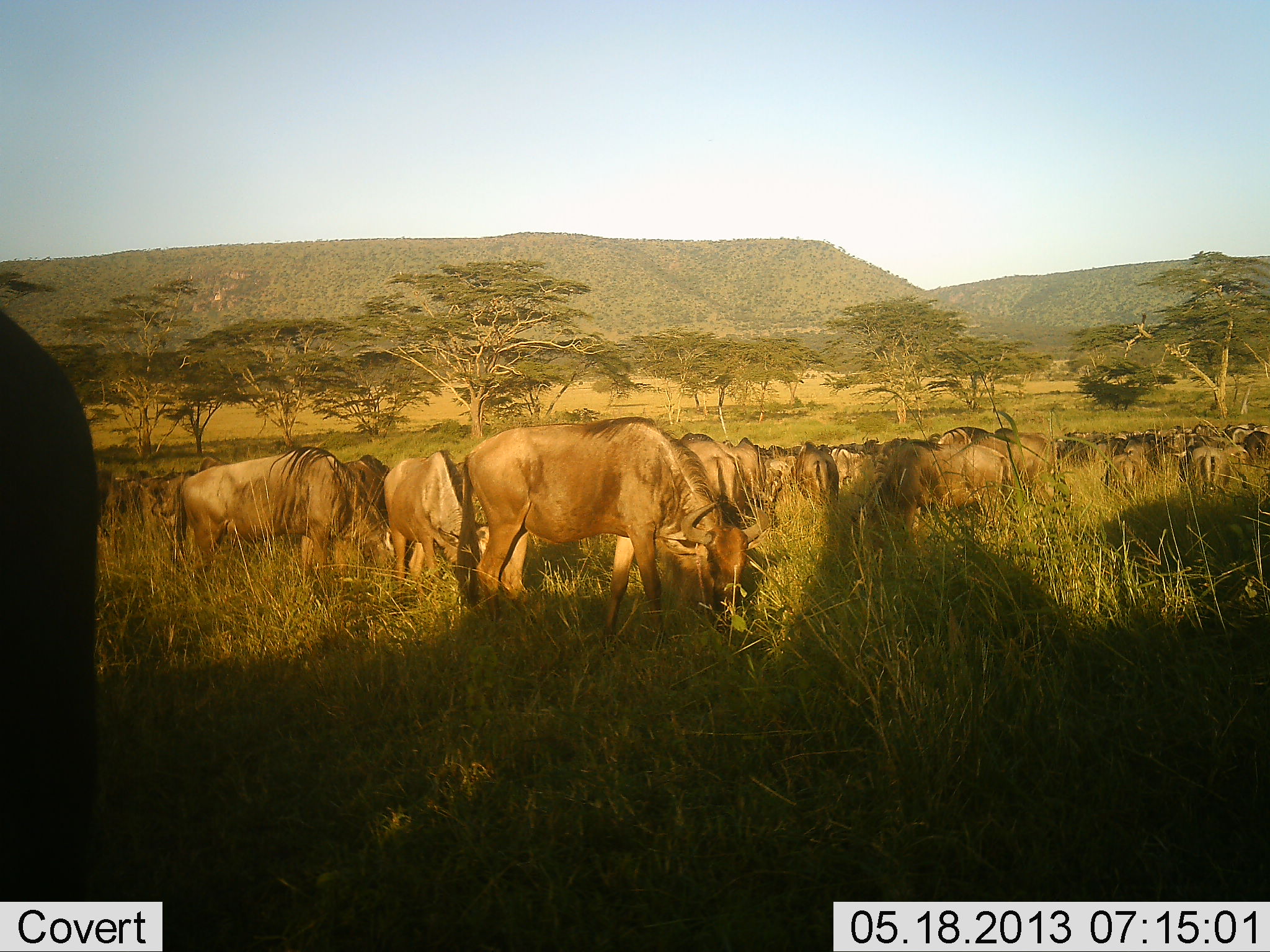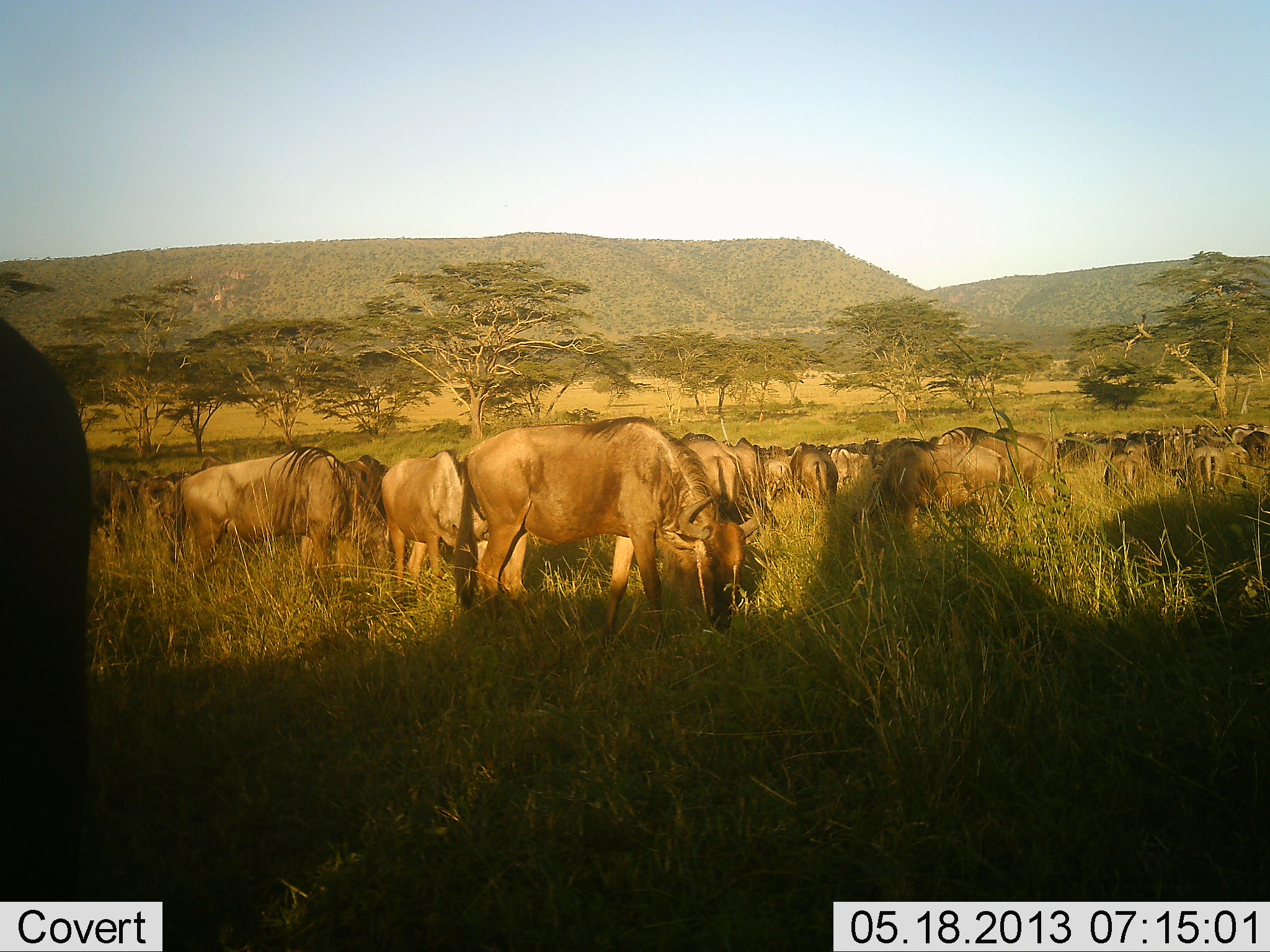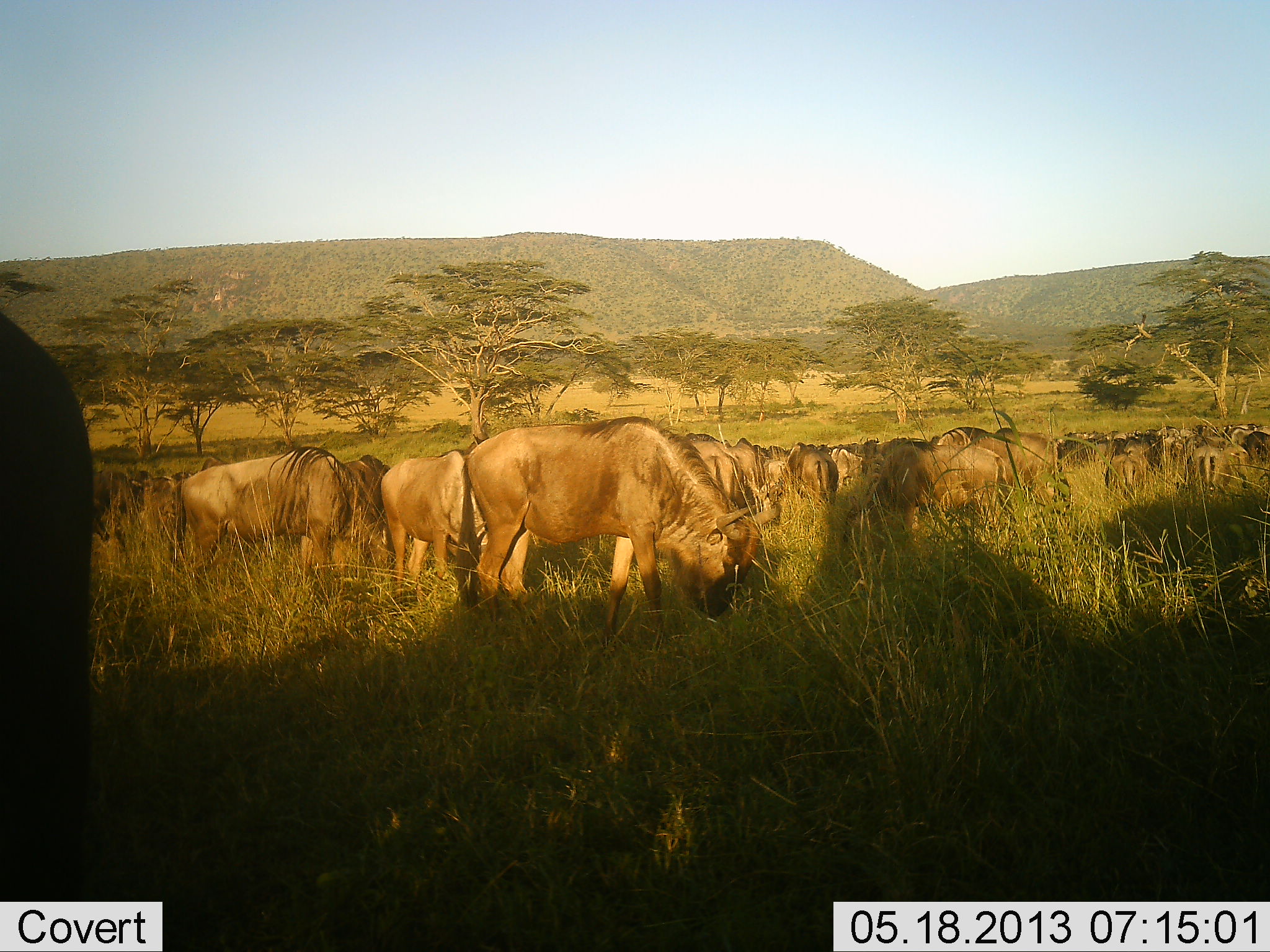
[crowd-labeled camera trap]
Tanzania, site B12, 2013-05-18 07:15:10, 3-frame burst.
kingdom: Animalia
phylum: Chordata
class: Mammalia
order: Artiodactyla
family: Bovidae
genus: Connochaetes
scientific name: Connochaetes taurinus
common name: blue wildebeest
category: wildebeest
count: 11-50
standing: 44%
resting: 6%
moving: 6%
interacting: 6%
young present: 0%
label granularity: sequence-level